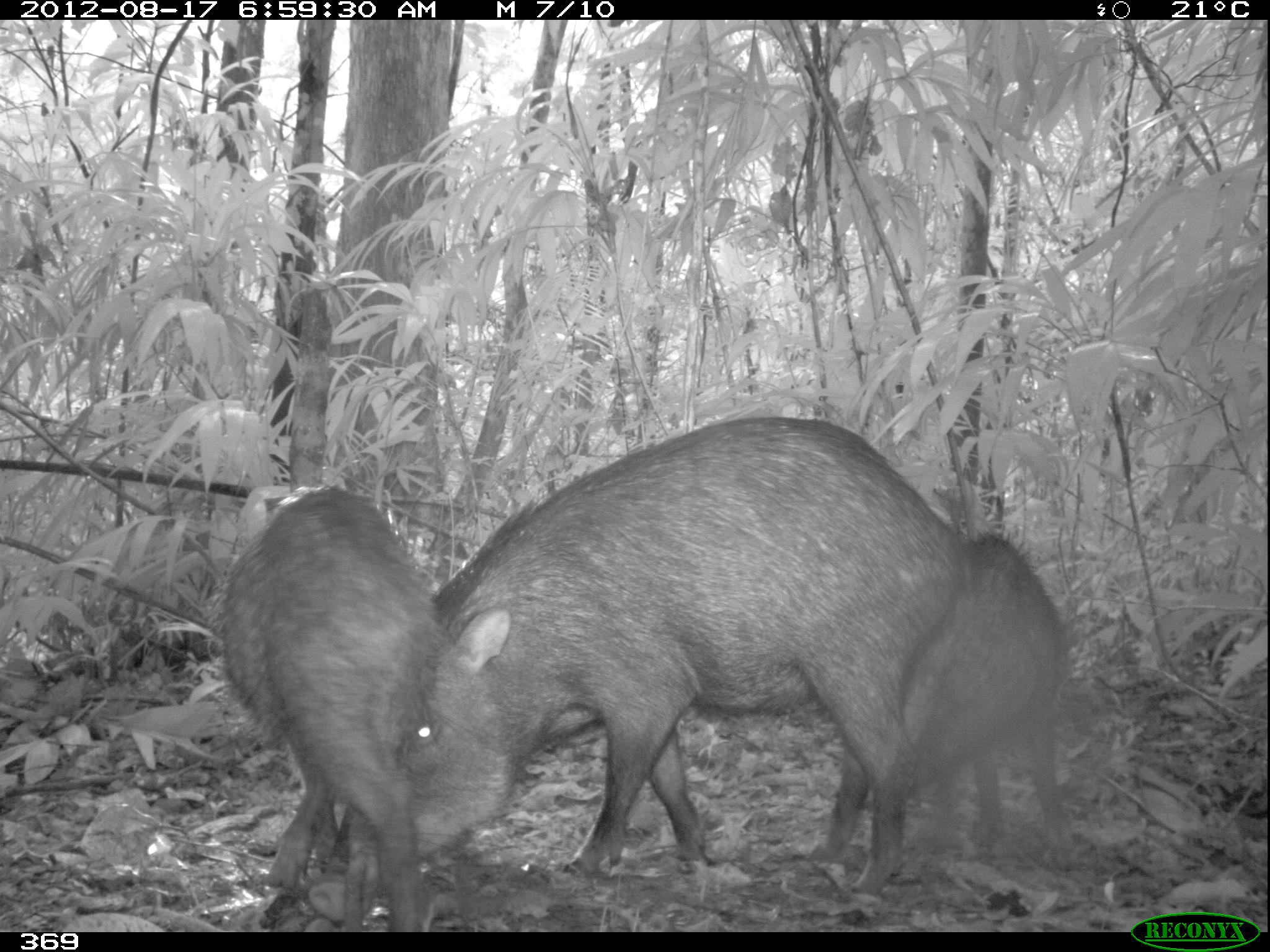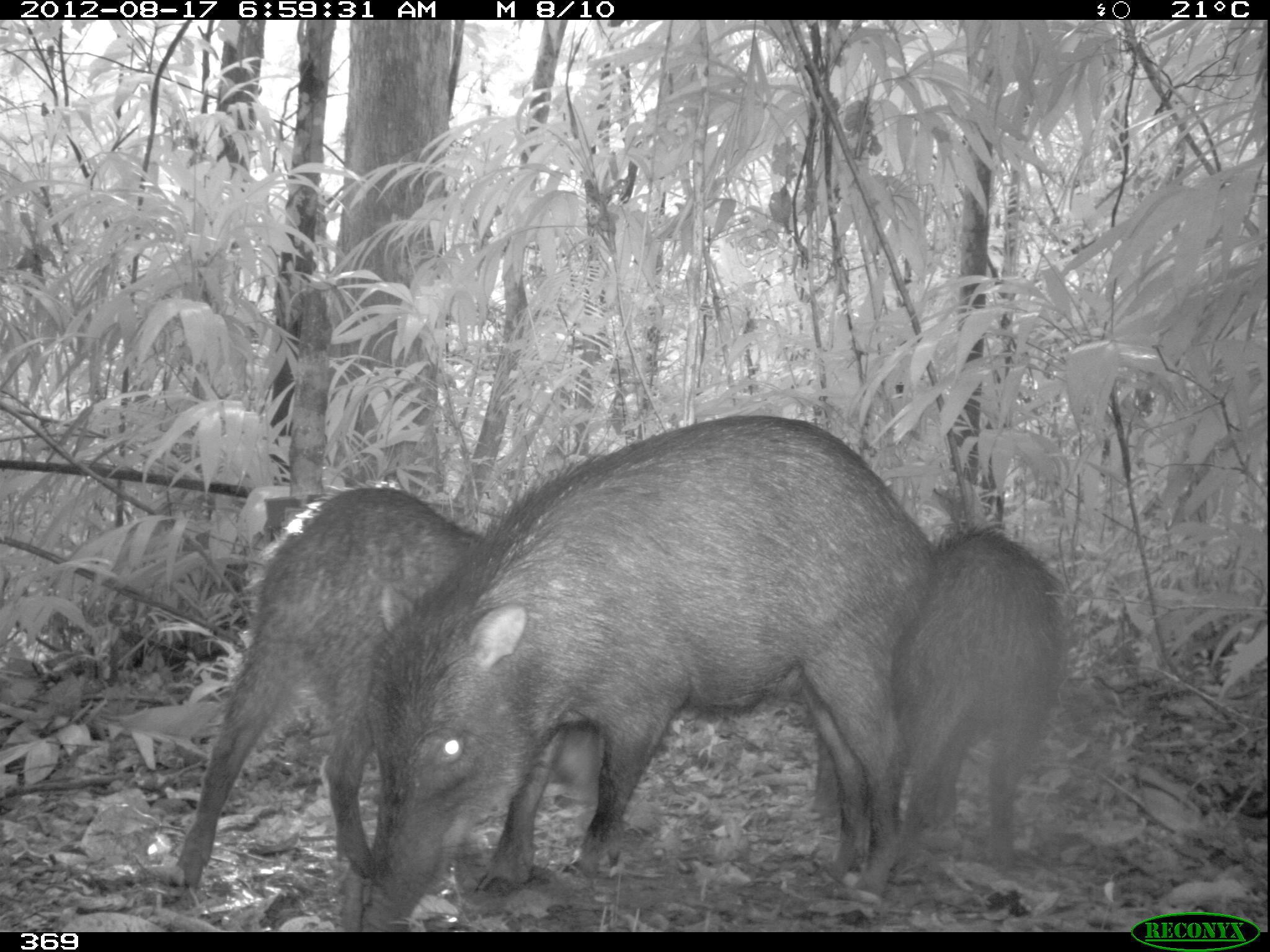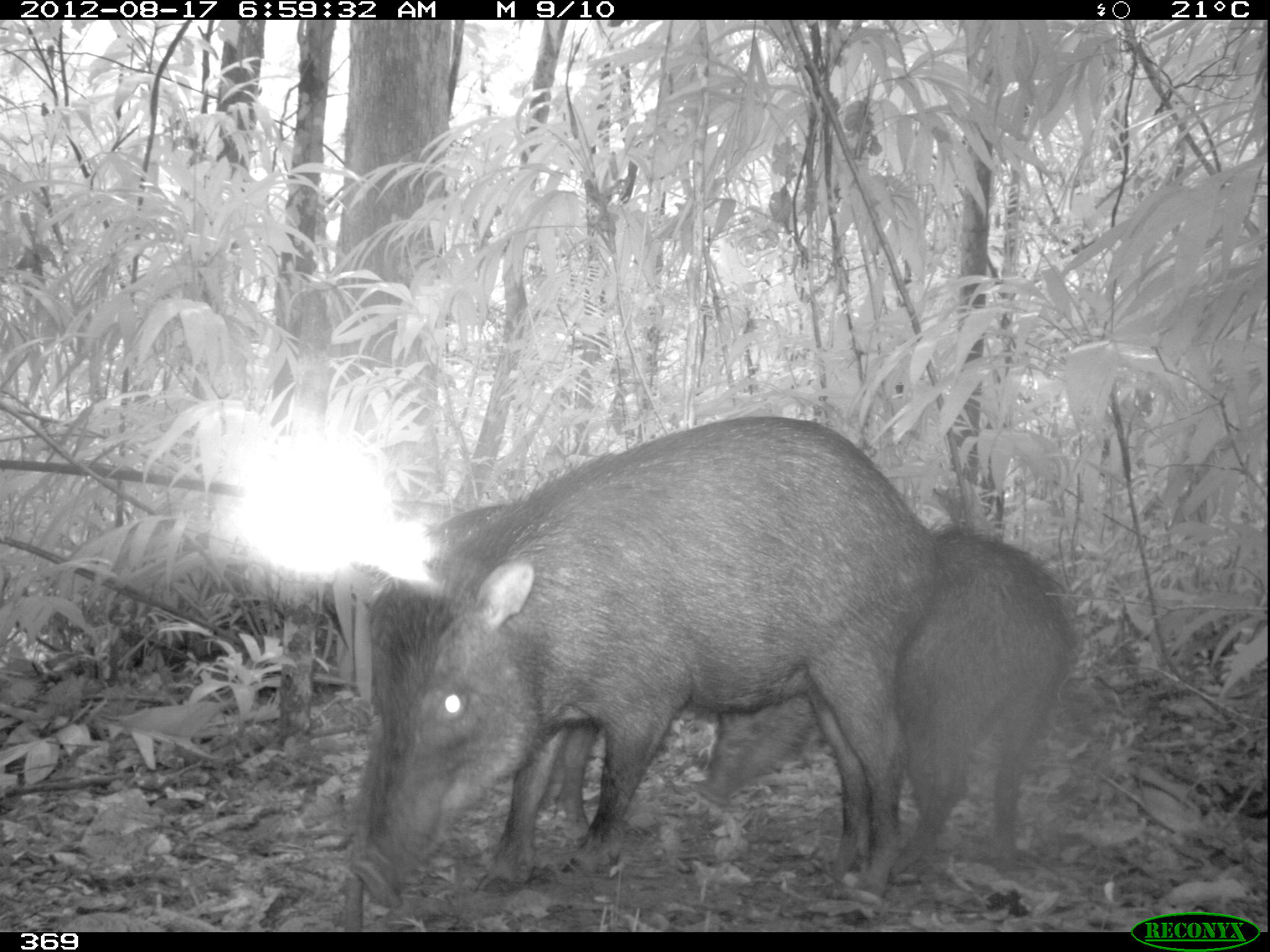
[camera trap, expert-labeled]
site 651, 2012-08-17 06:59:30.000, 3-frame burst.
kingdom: Animalia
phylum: Chordata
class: Mammalia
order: Artiodactyla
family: Tayassuidae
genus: Tayassu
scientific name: Tayassu pecari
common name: white-lipped peccary